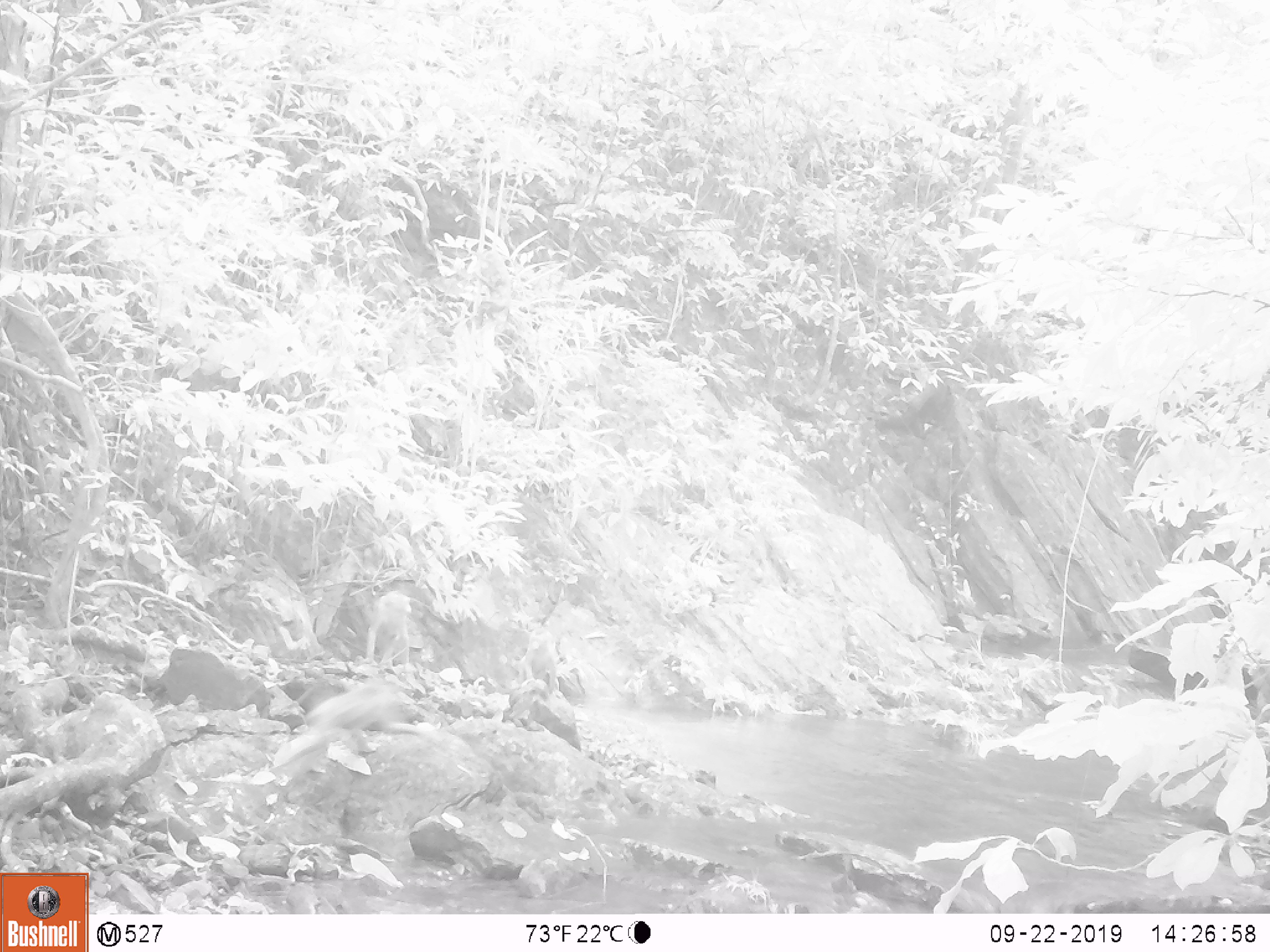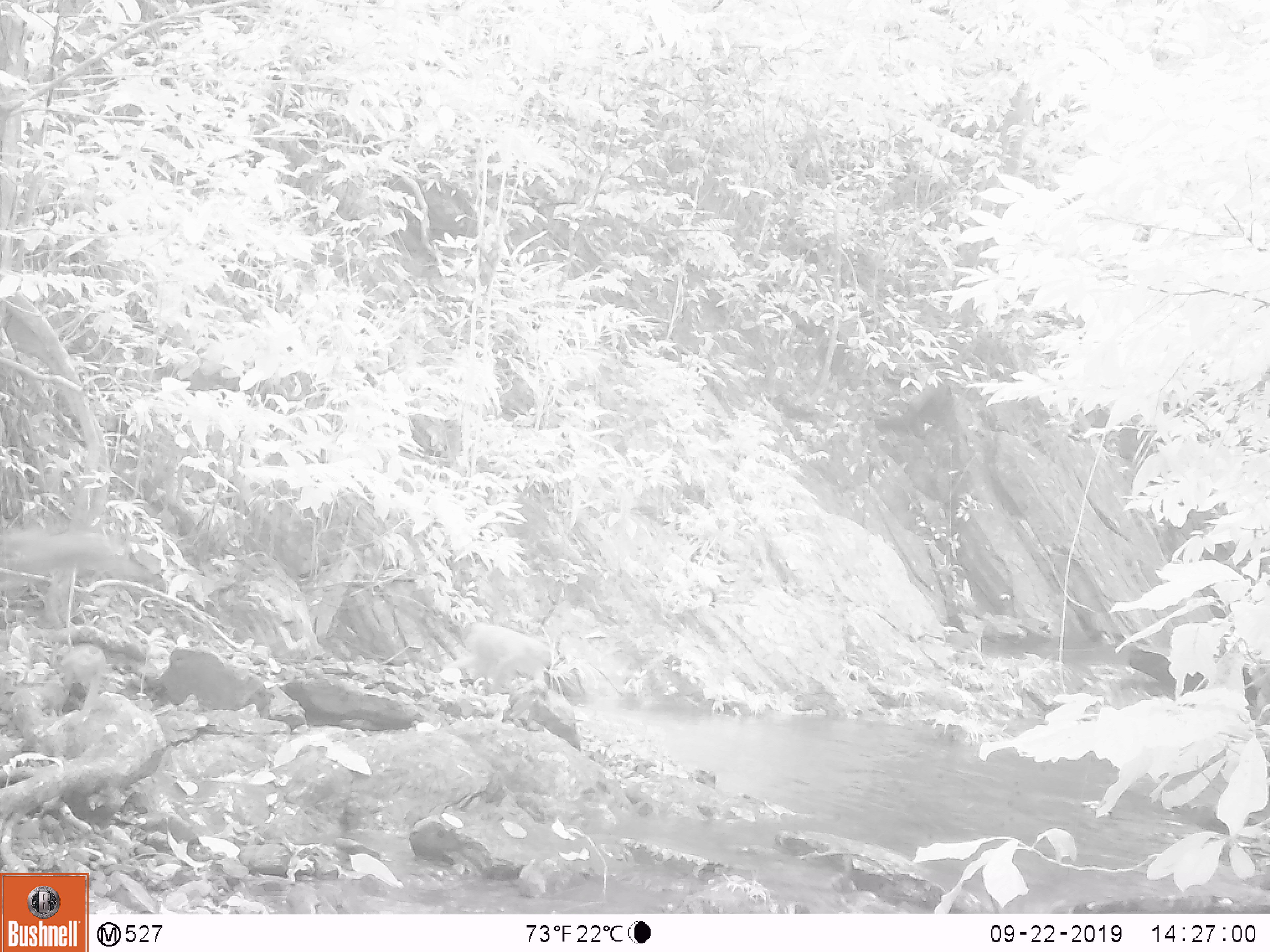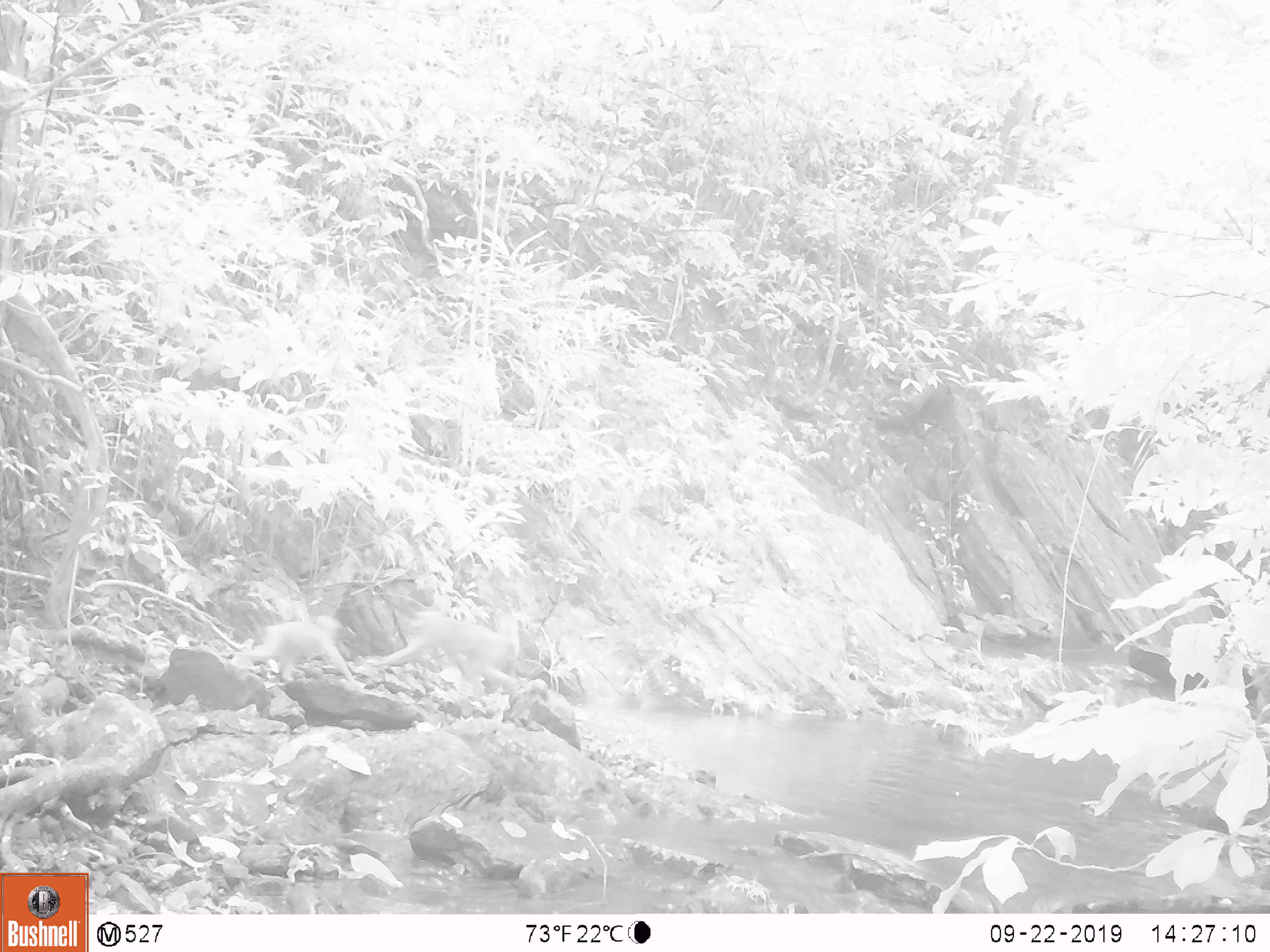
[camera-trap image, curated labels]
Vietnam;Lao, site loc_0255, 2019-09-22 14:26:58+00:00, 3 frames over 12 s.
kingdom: Animalia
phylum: Chordata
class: Mammalia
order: Primates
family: Cercopithecidae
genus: Macaca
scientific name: Macaca nemestrina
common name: pig-tailed macaque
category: pig tailed macaque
Pig tailed macaque (pig-tailed macaque) (Macaca nemestrina). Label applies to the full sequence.